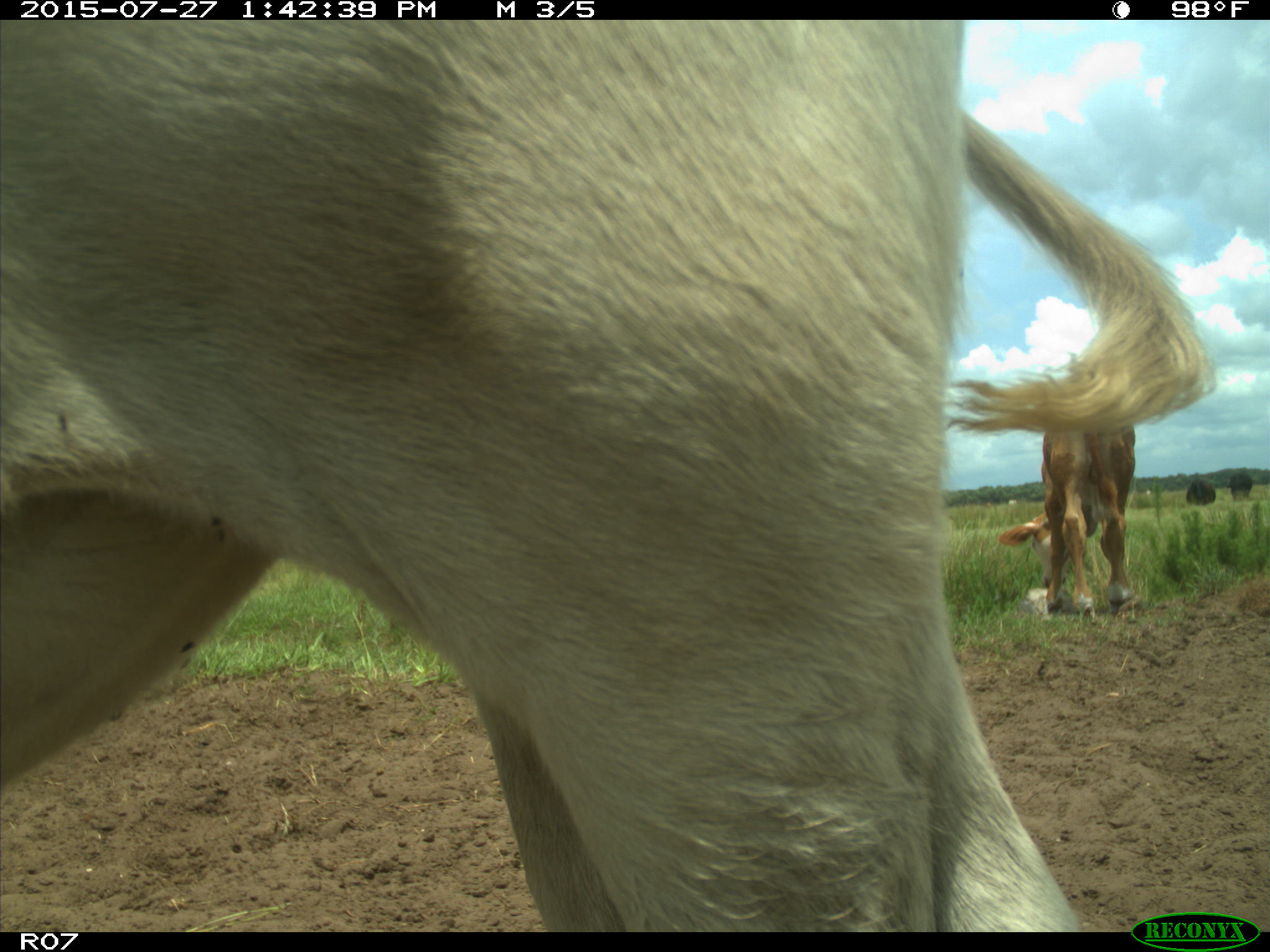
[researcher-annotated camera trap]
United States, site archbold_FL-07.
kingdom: Animalia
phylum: Chordata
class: Mammalia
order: Artiodactyla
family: Bovidae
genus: Bos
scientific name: Bos taurus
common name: domestic cow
Bos taurus (domestic cow).